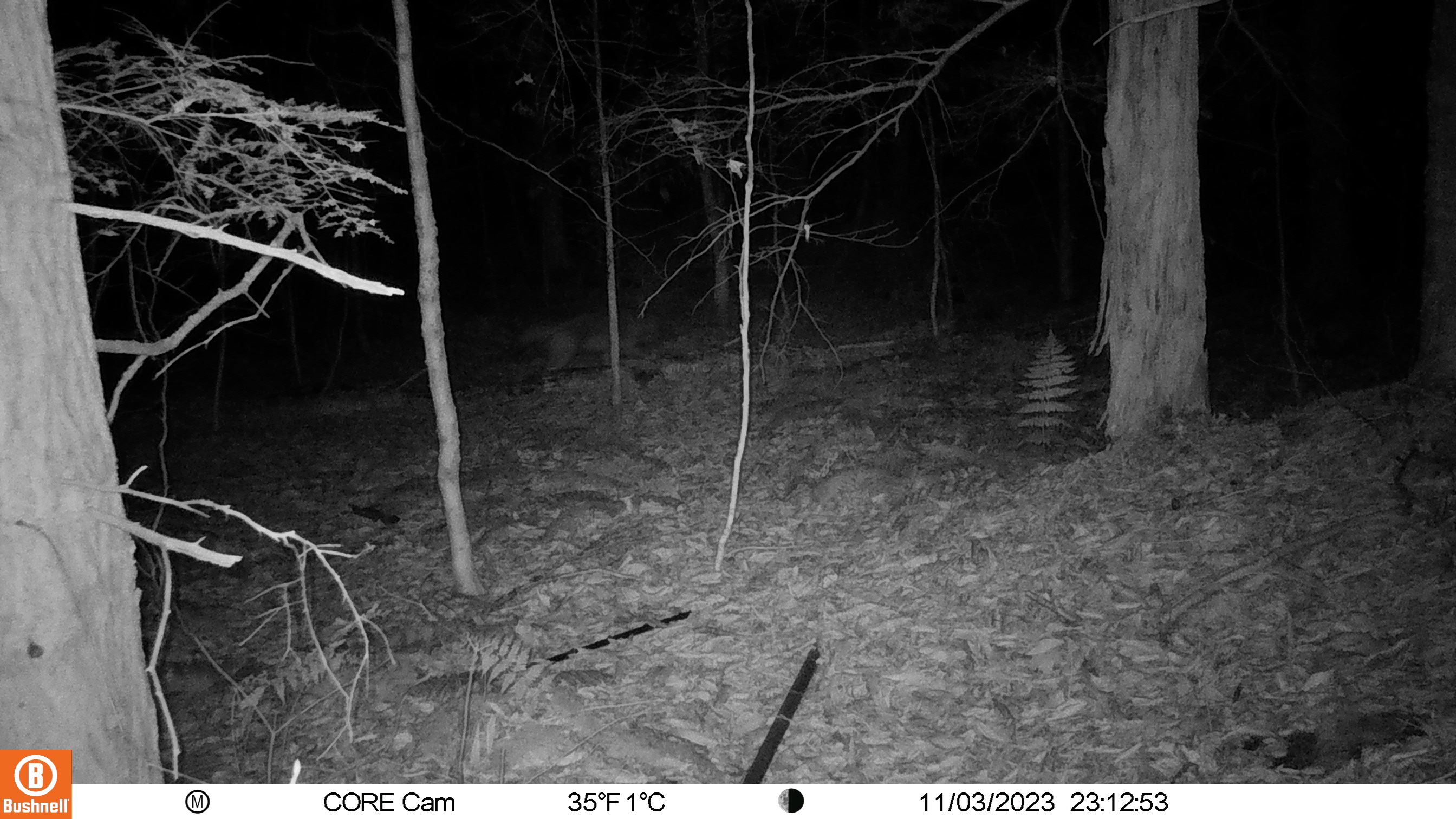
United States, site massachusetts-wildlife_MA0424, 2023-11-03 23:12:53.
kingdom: Animalia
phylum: Chordata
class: Mammalia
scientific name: Mammalia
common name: mammal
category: mammal sp.